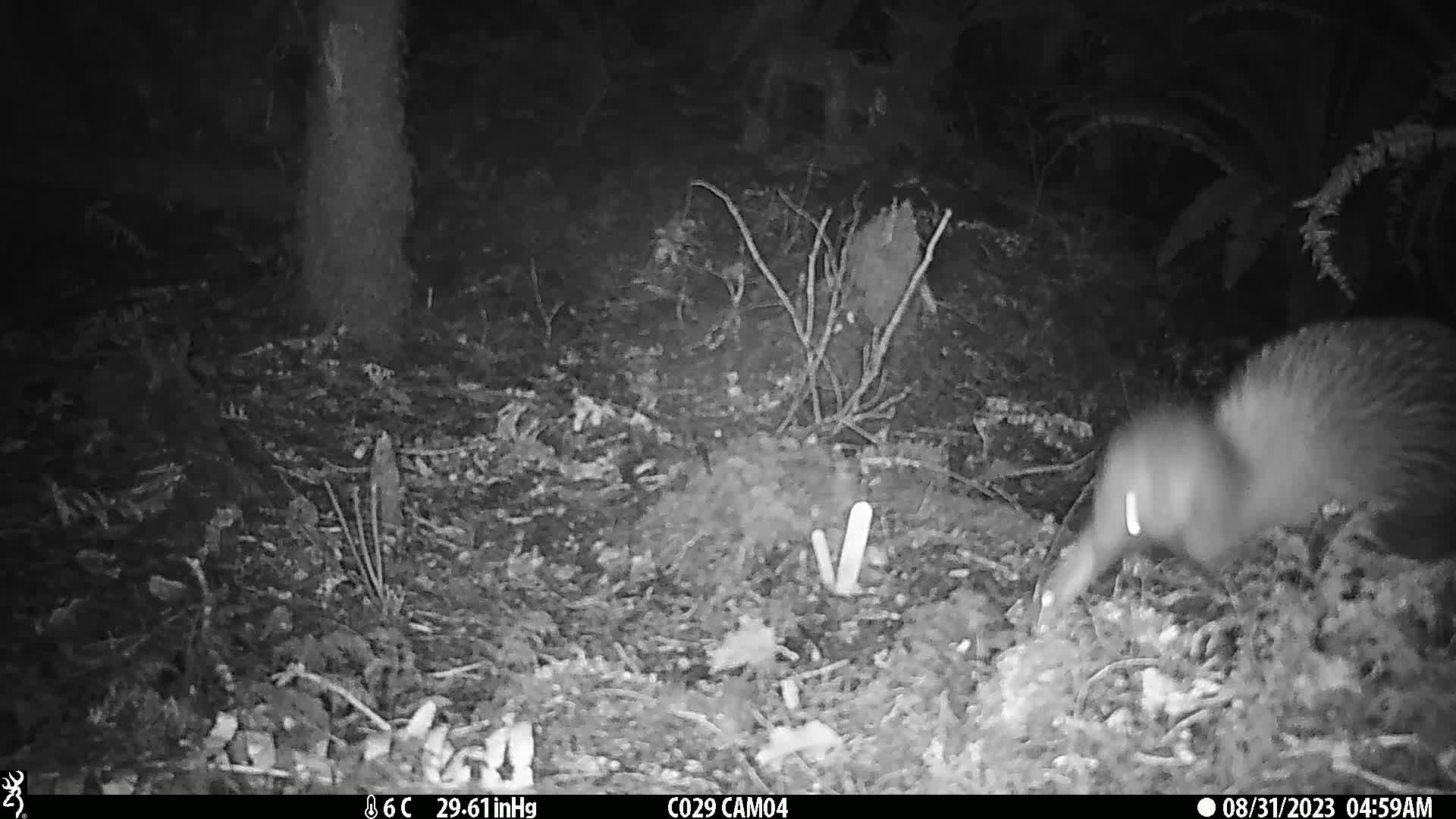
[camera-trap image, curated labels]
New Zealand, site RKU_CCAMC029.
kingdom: Animalia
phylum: Chordata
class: Aves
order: Apterygiformes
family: Apterygidae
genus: Apteryx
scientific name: Apteryx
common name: kiwi